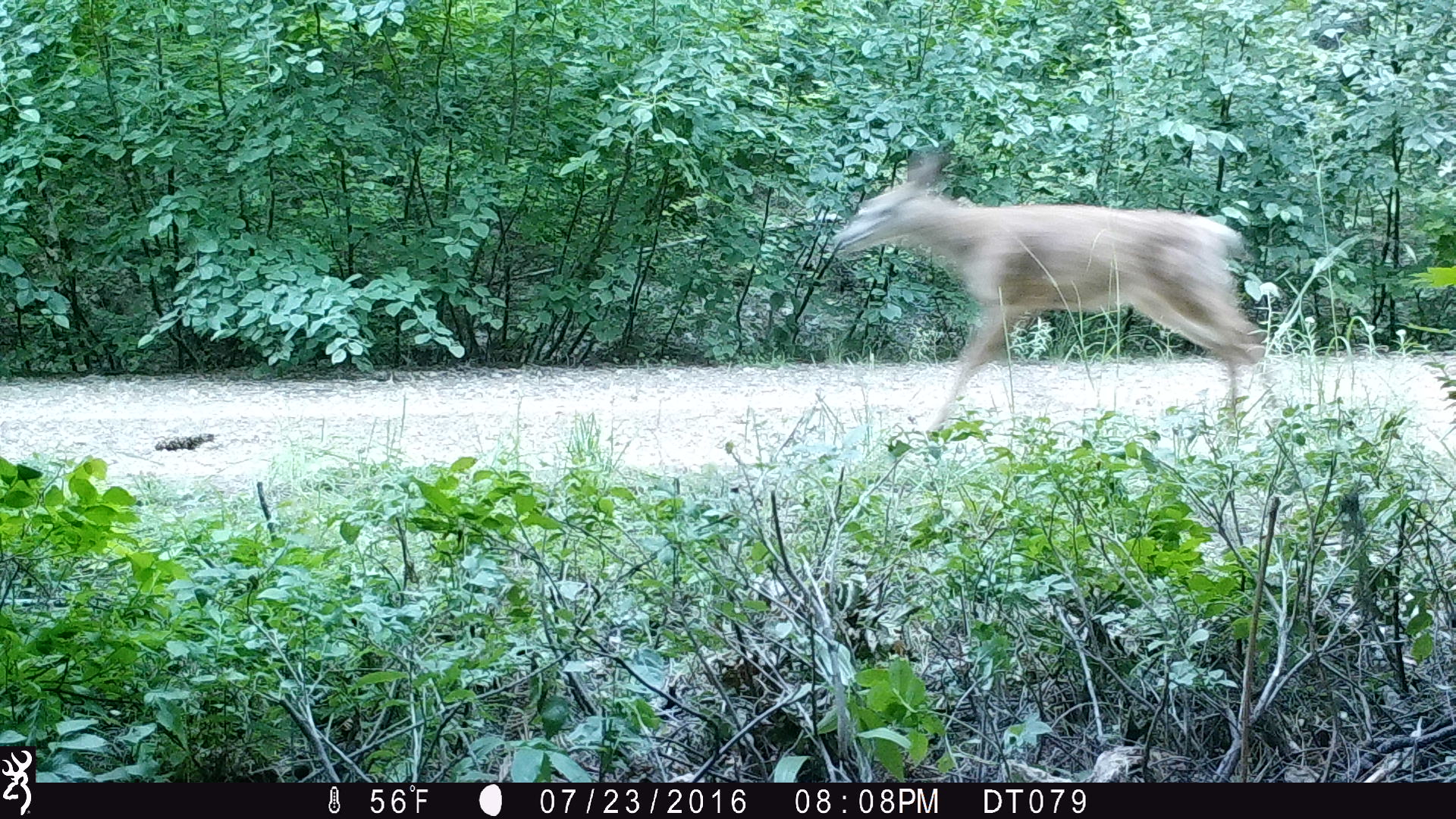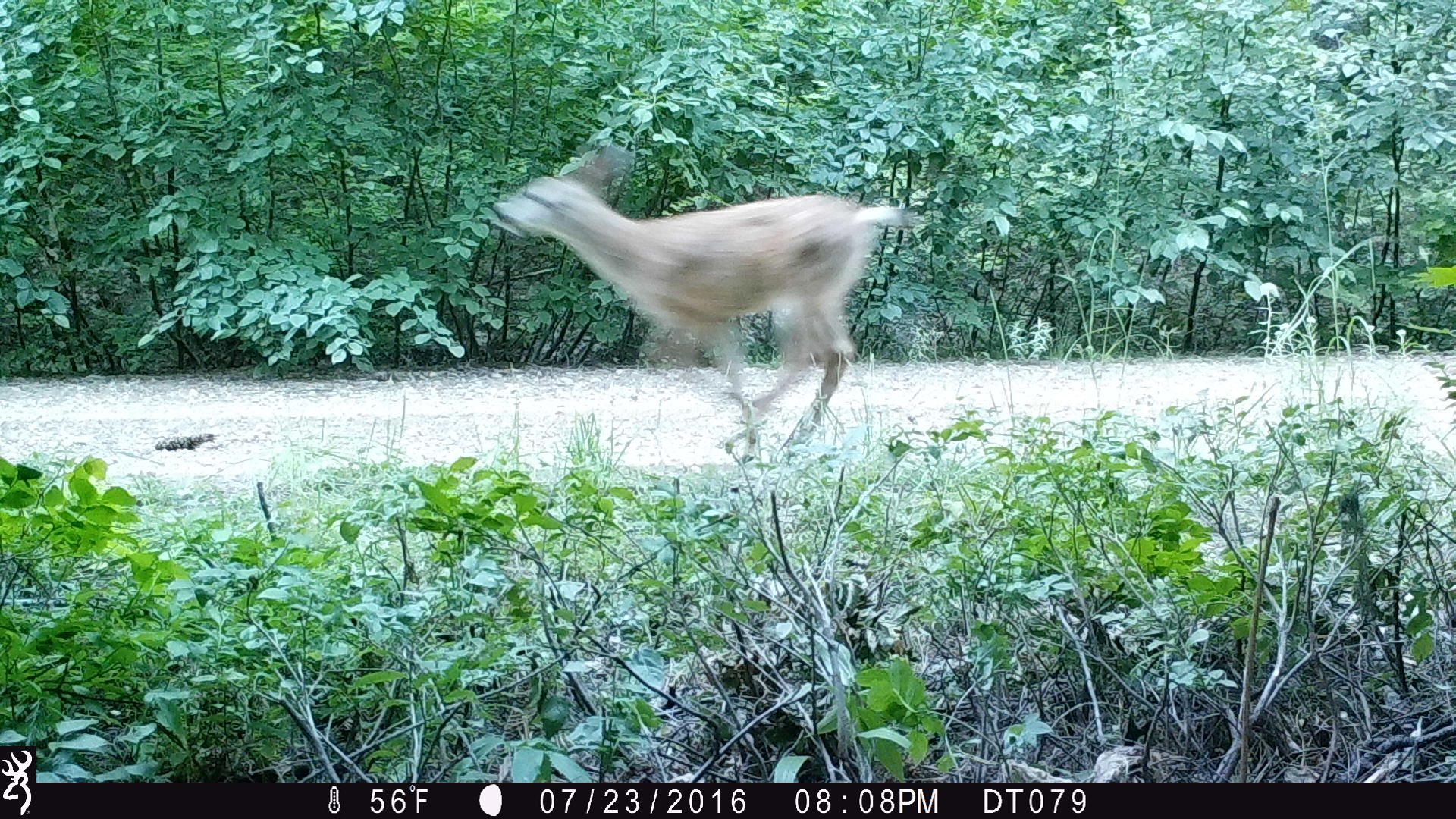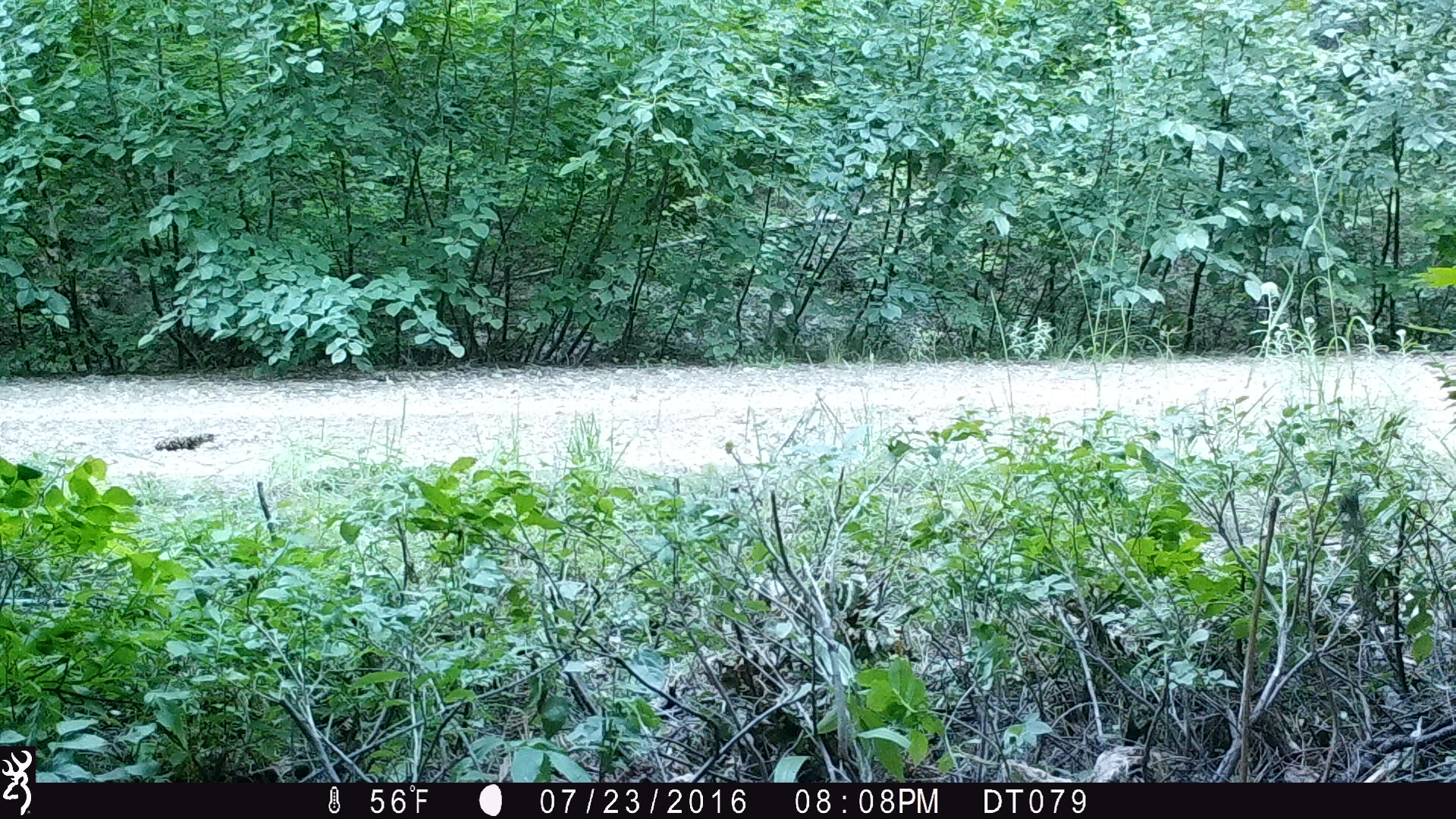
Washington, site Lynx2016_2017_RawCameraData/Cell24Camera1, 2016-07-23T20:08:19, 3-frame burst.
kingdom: Animalia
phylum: Chordata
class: Mammalia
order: Artiodactyla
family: Cervidae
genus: Odocoileus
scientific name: Odocoileus hemionus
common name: mule deer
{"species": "Odocoileus hemionus (mule deer)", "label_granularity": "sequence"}